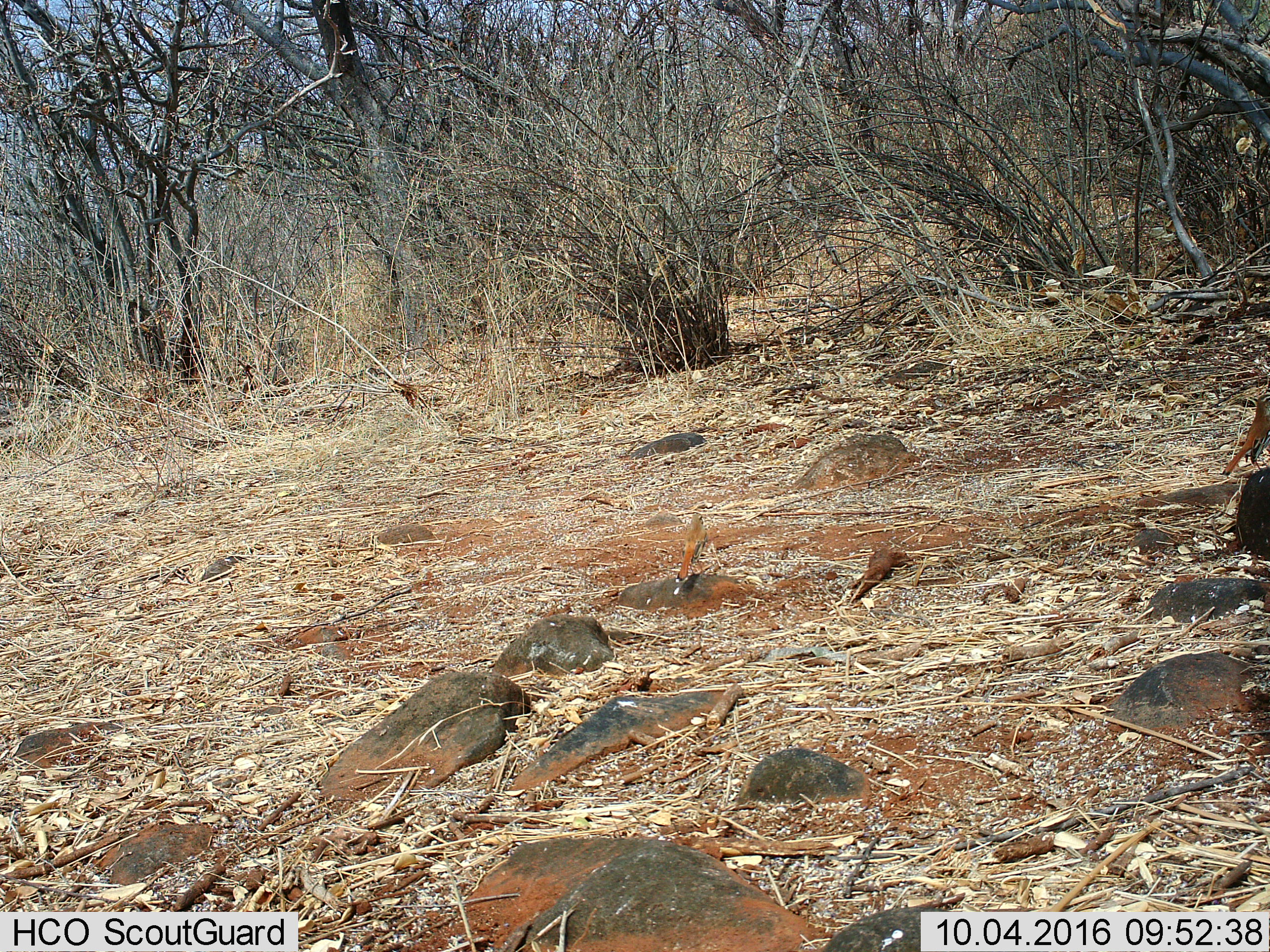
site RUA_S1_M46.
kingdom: Animalia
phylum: Chordata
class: Aves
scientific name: Aves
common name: bird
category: birdother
Birdother (bird) (Aves), count 2. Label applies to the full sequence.